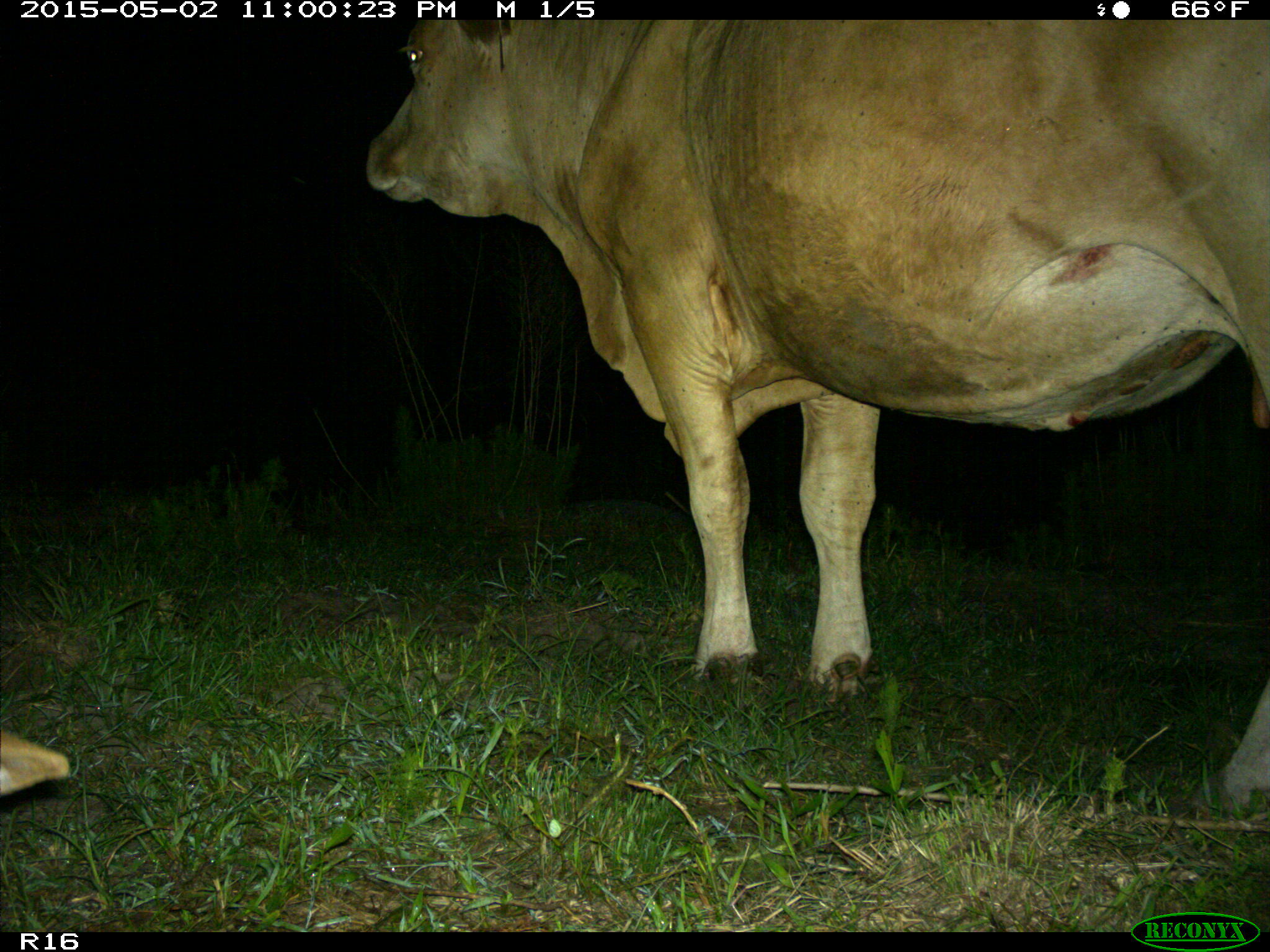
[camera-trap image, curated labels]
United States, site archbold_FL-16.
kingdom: Animalia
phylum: Chordata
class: Mammalia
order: Artiodactyla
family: Bovidae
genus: Bos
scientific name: Bos taurus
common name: domestic cow